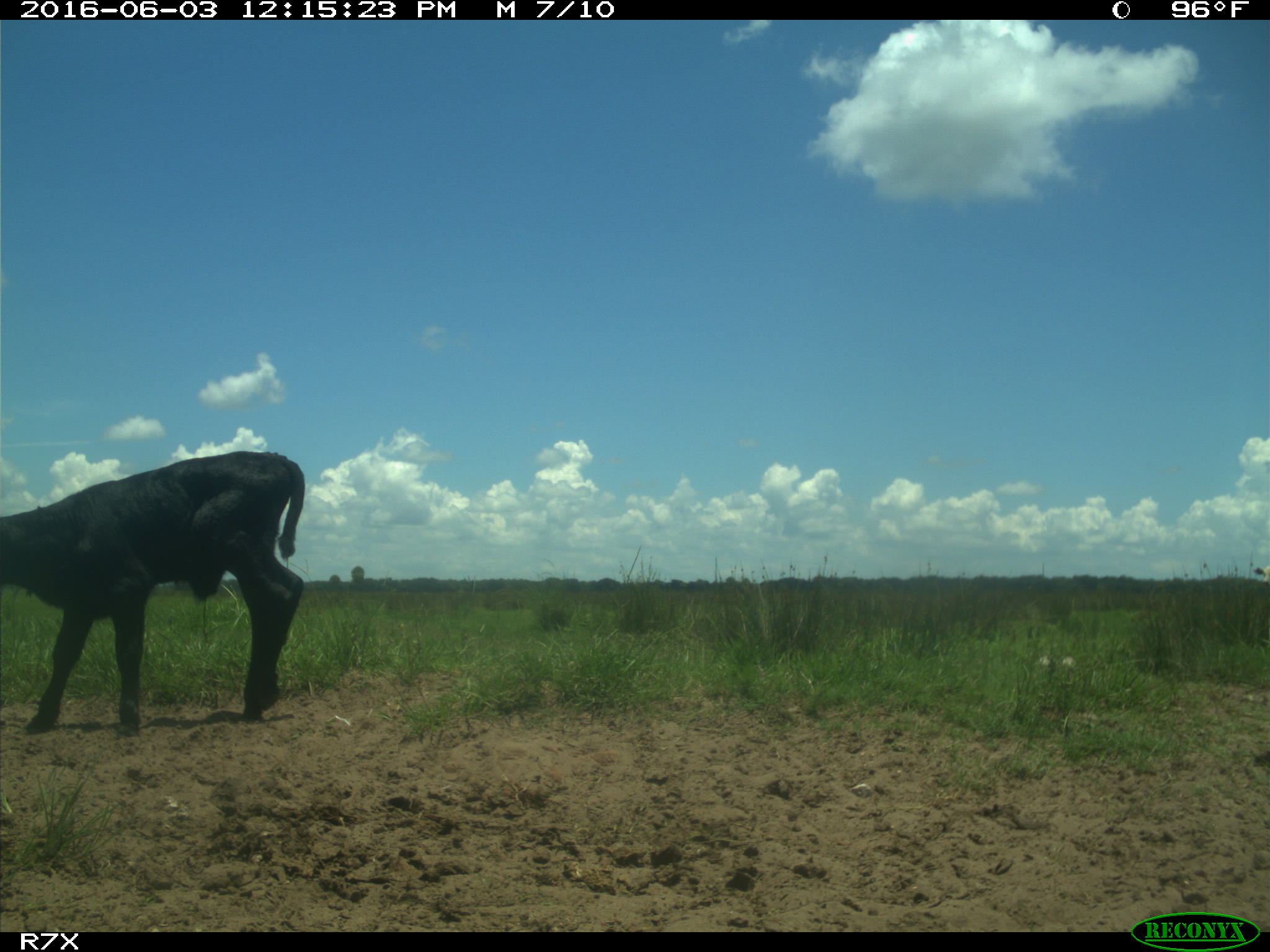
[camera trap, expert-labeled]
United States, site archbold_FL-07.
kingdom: Animalia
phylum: Chordata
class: Mammalia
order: Artiodactyla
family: Bovidae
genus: Bos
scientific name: Bos taurus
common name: domestic cow